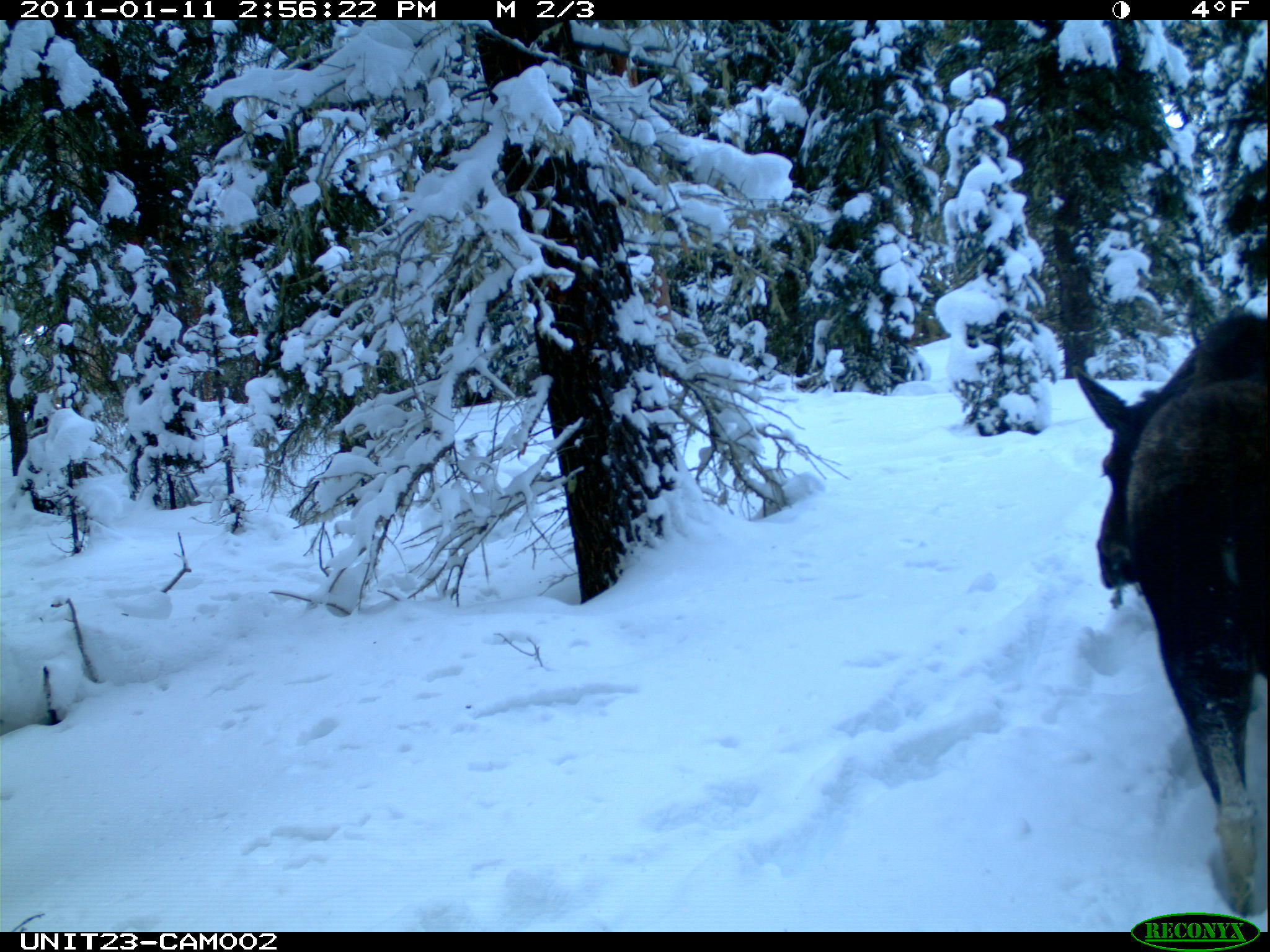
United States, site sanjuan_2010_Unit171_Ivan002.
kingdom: Animalia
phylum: Chordata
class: Mammalia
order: Artiodactyla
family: Cervidae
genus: Alces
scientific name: Alces alces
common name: moose